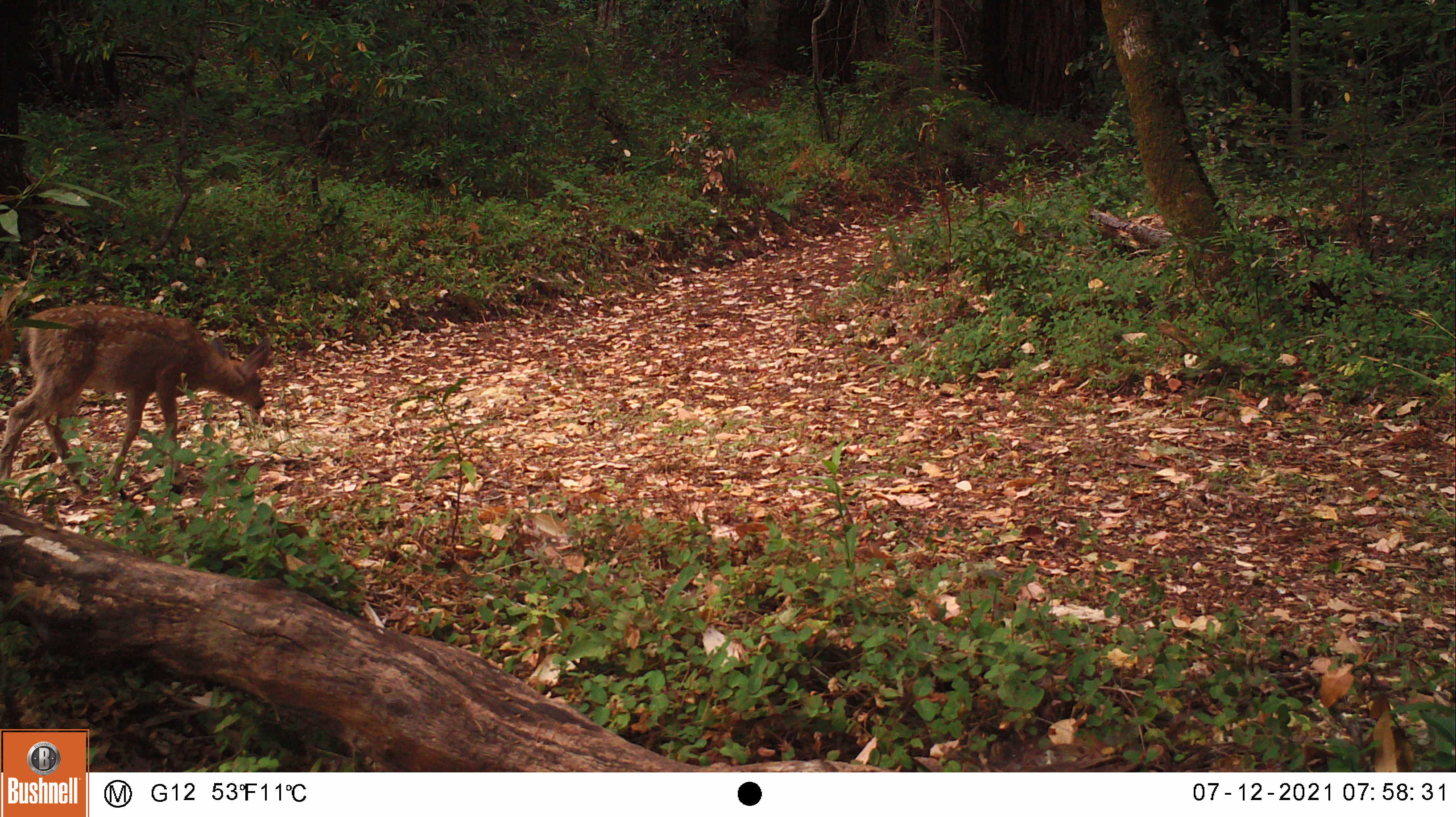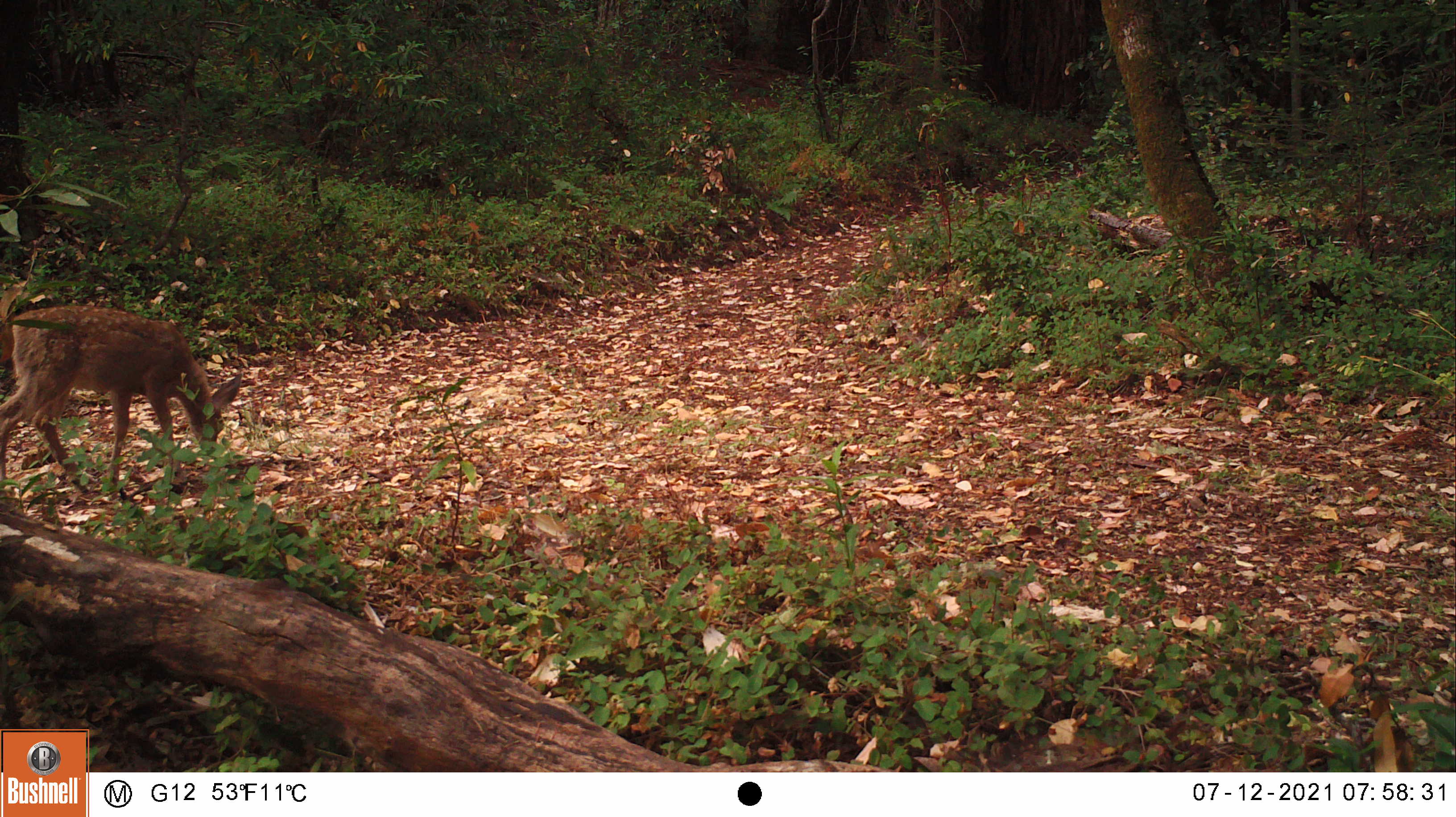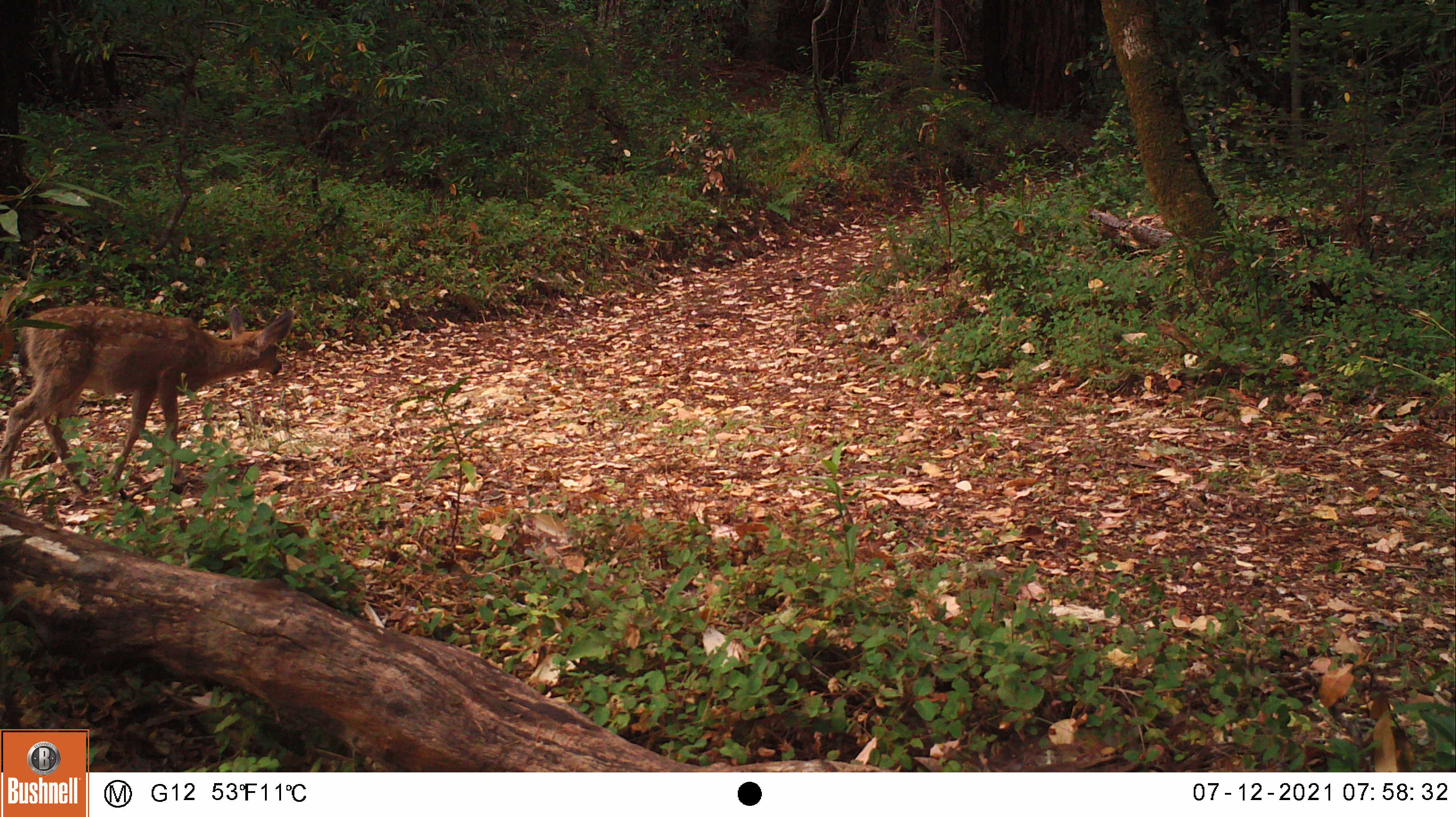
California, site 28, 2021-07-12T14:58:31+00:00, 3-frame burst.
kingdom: Animalia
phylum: Chordata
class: Mammalia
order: Artiodactyla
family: Cervidae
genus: Odocoileus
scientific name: Odocoileus hemionus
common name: mule deer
Mule deer (Odocoileus hemionus).